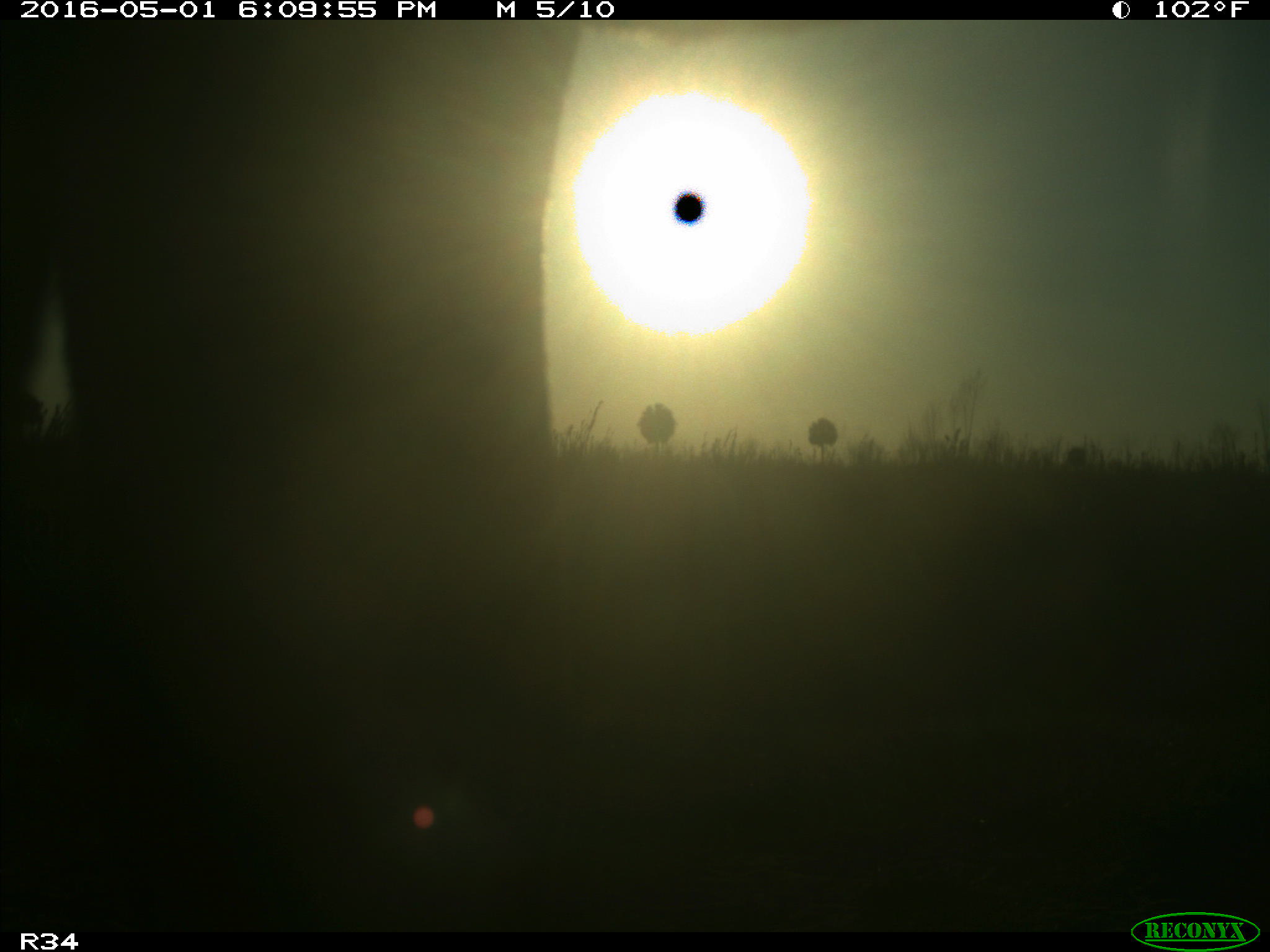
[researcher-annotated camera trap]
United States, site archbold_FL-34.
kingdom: Animalia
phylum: Chordata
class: Mammalia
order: Artiodactyla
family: Bovidae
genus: Bos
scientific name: Bos taurus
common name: domestic cow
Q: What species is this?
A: Bos taurus (domestic cow).